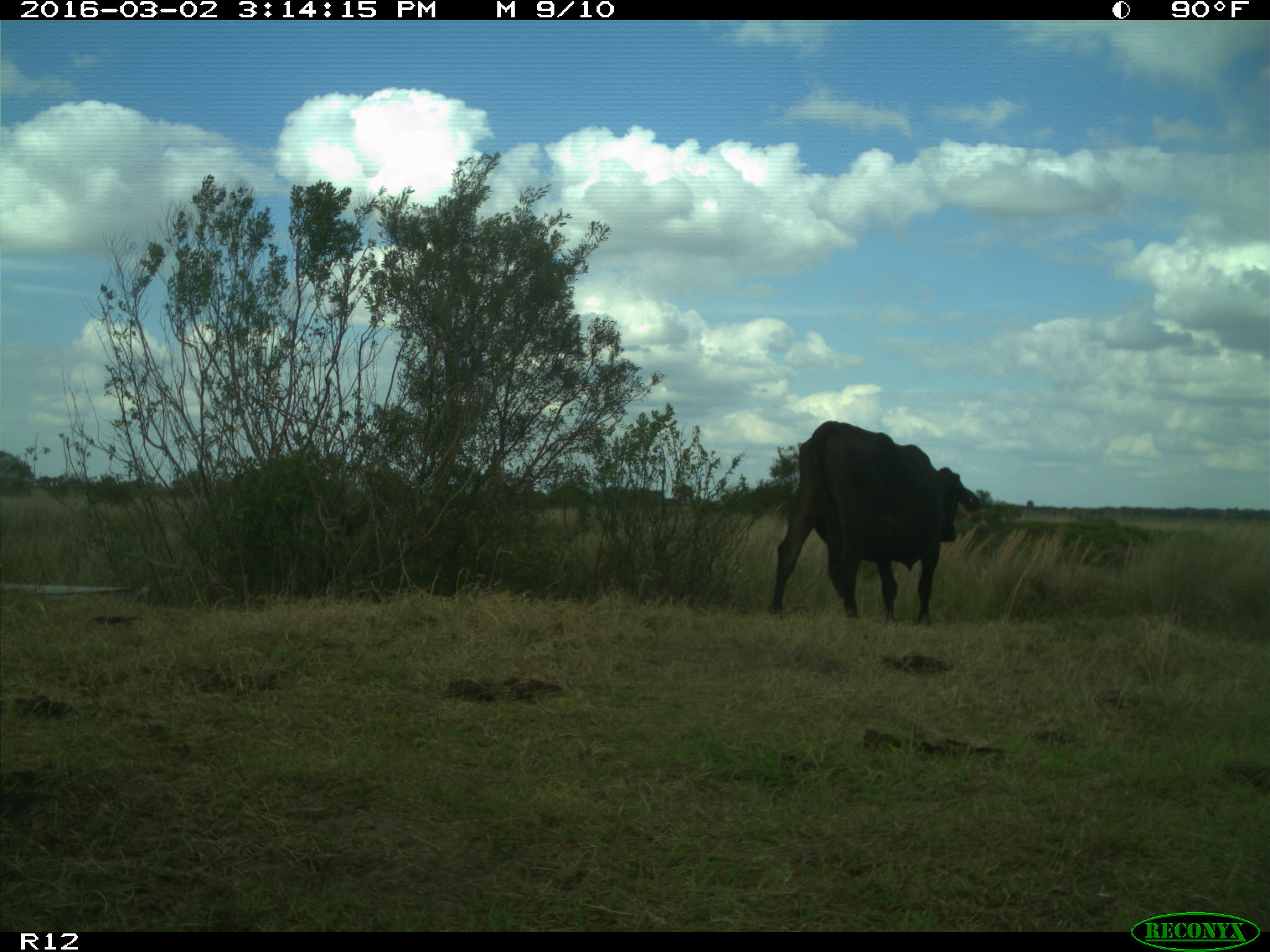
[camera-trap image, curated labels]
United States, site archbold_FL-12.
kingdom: Animalia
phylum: Chordata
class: Mammalia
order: Artiodactyla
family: Bovidae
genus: Bos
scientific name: Bos taurus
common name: domestic cow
Bos taurus (domestic cow).